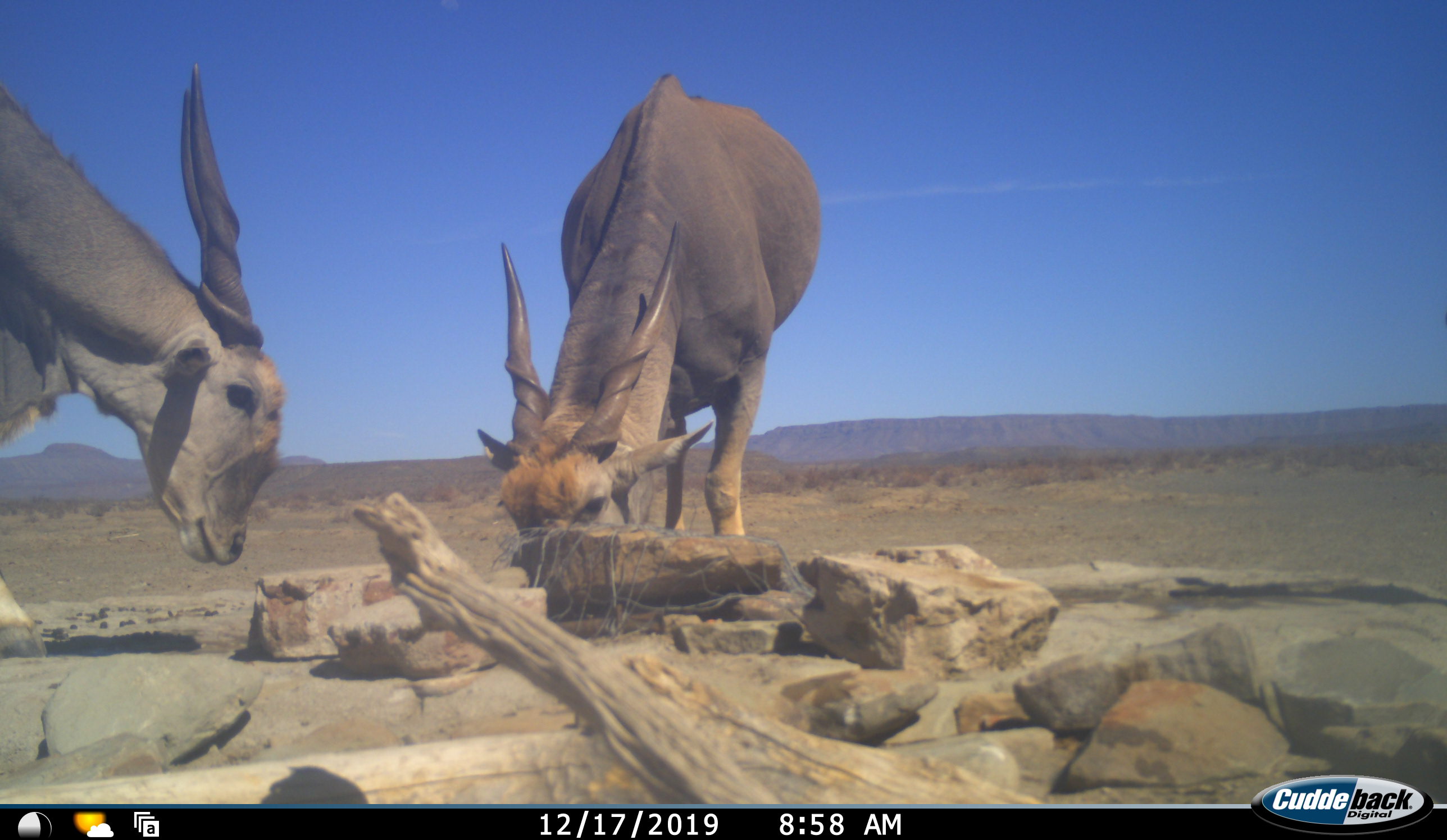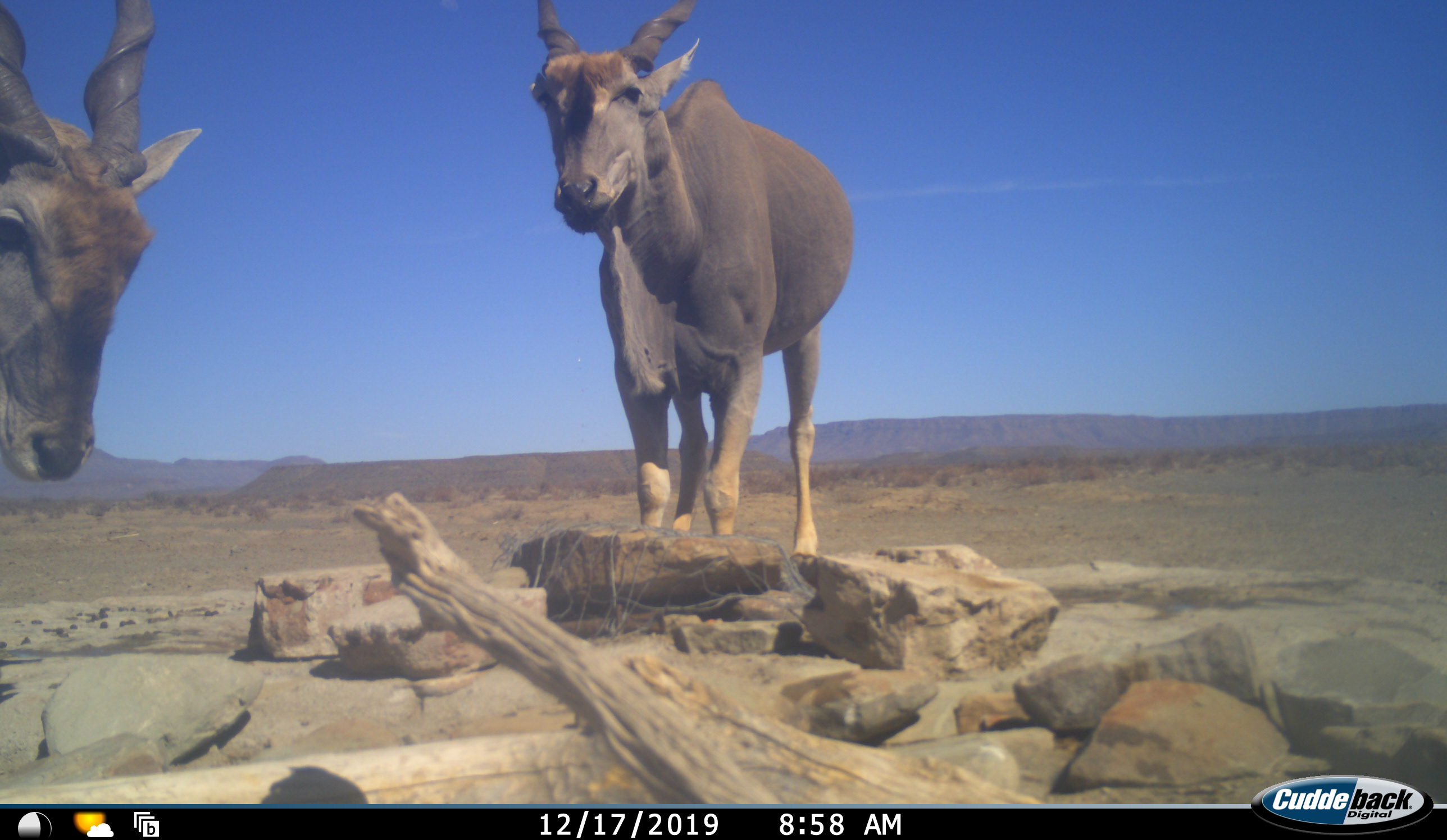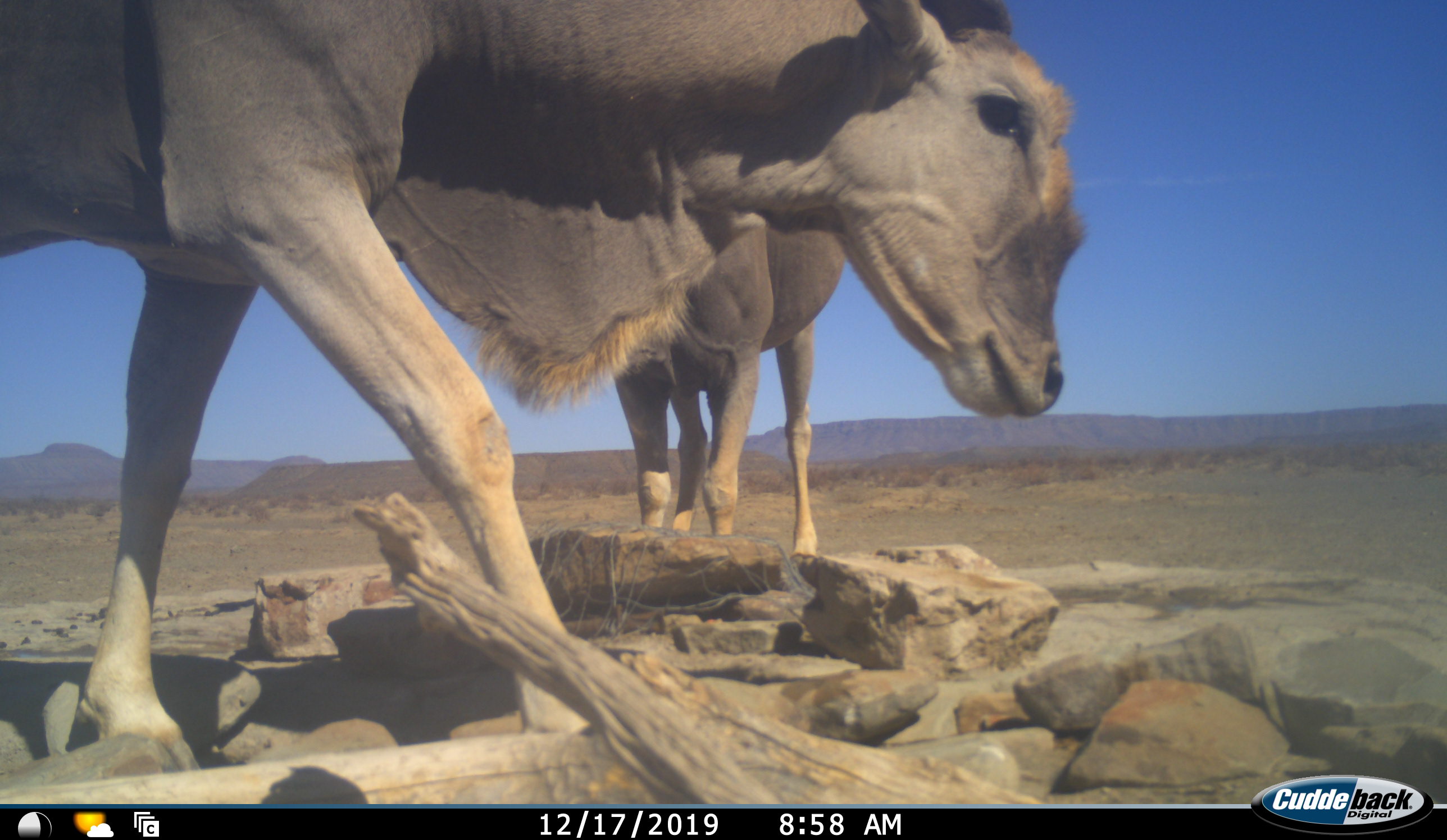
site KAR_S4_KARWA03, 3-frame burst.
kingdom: Animalia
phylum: Chordata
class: Mammalia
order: Artiodactyla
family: Bovidae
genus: Tragelaphus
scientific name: Tragelaphus oryx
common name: eland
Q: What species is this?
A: Eland (Tragelaphus oryx).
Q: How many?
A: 2.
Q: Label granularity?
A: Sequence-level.